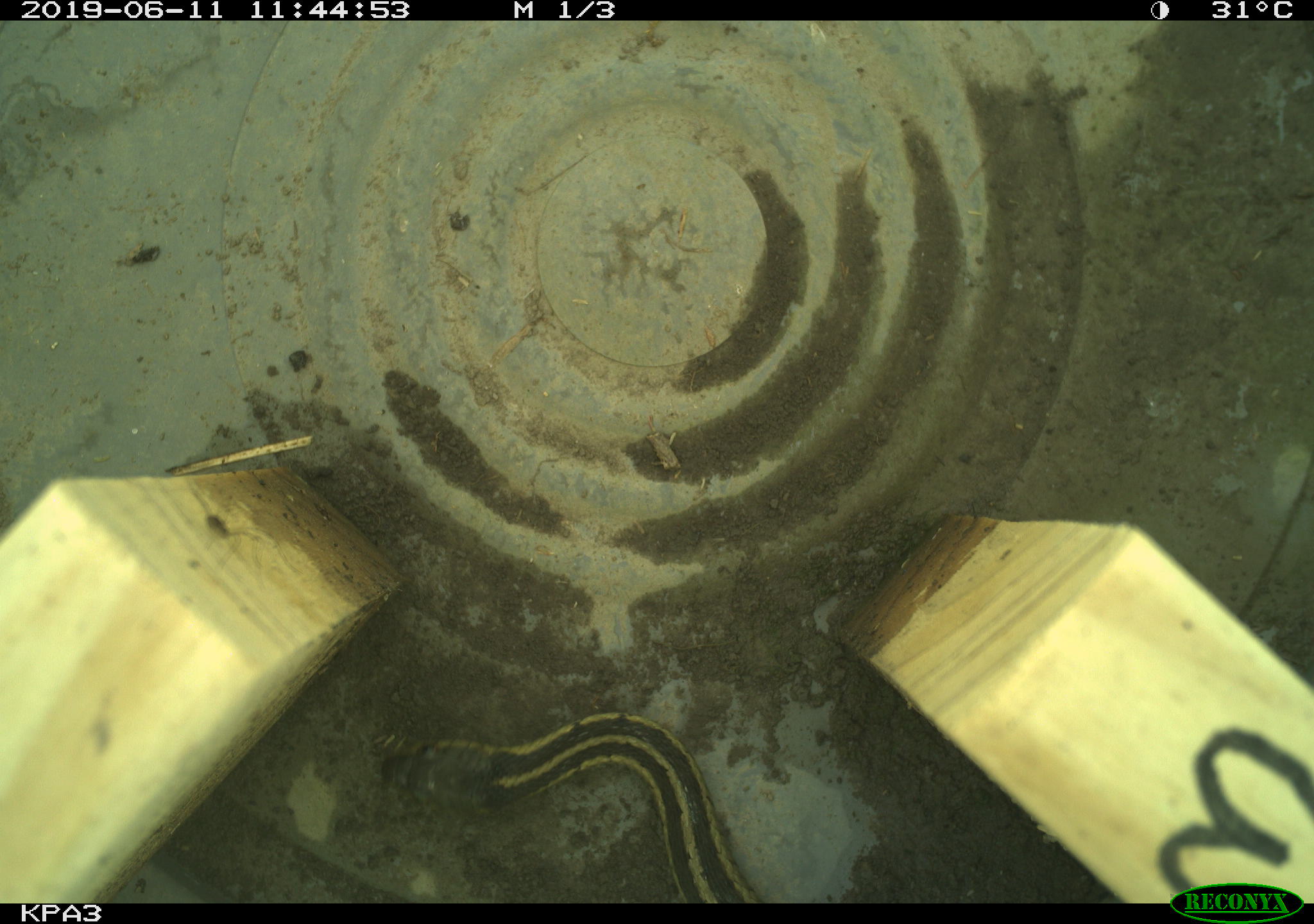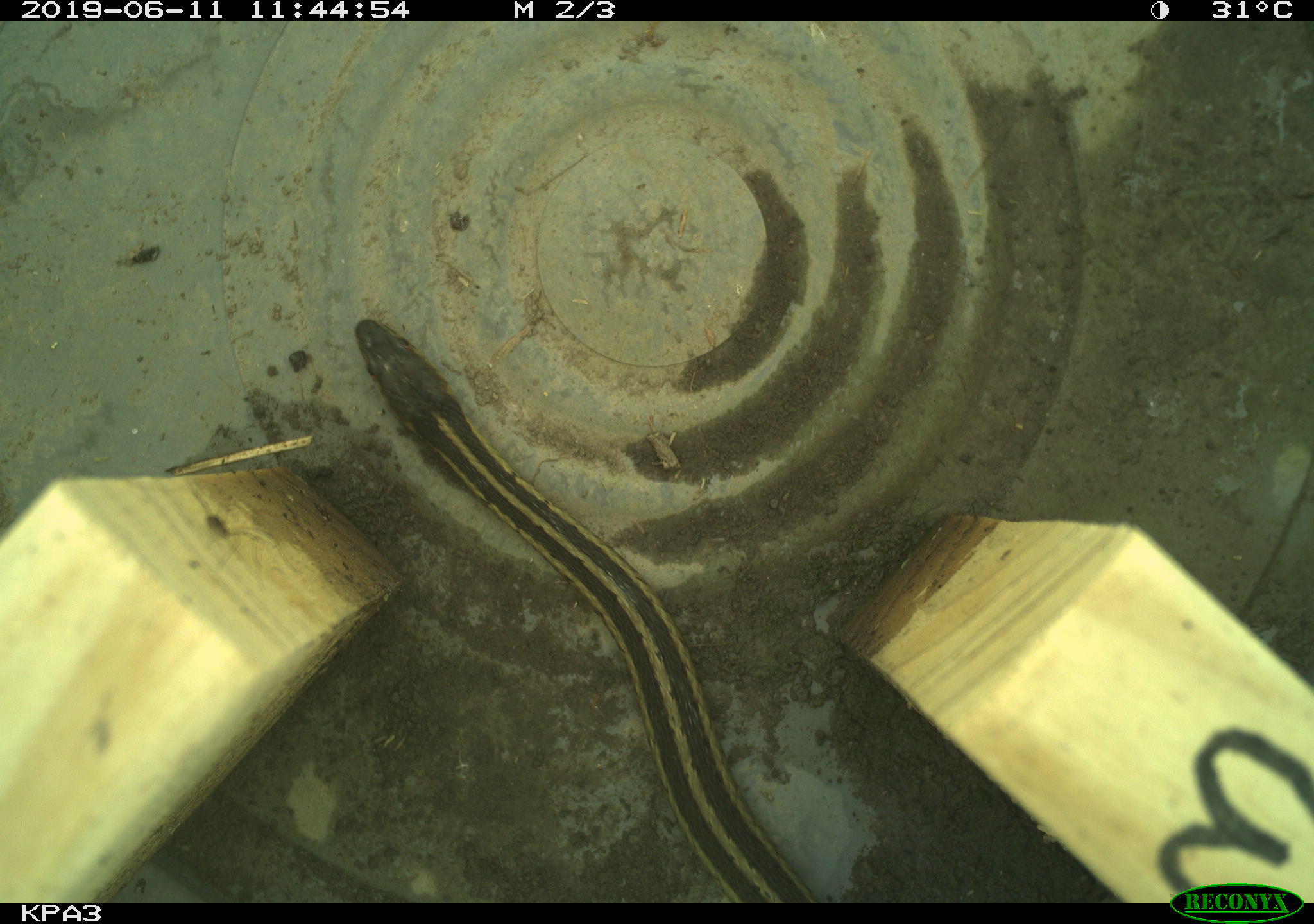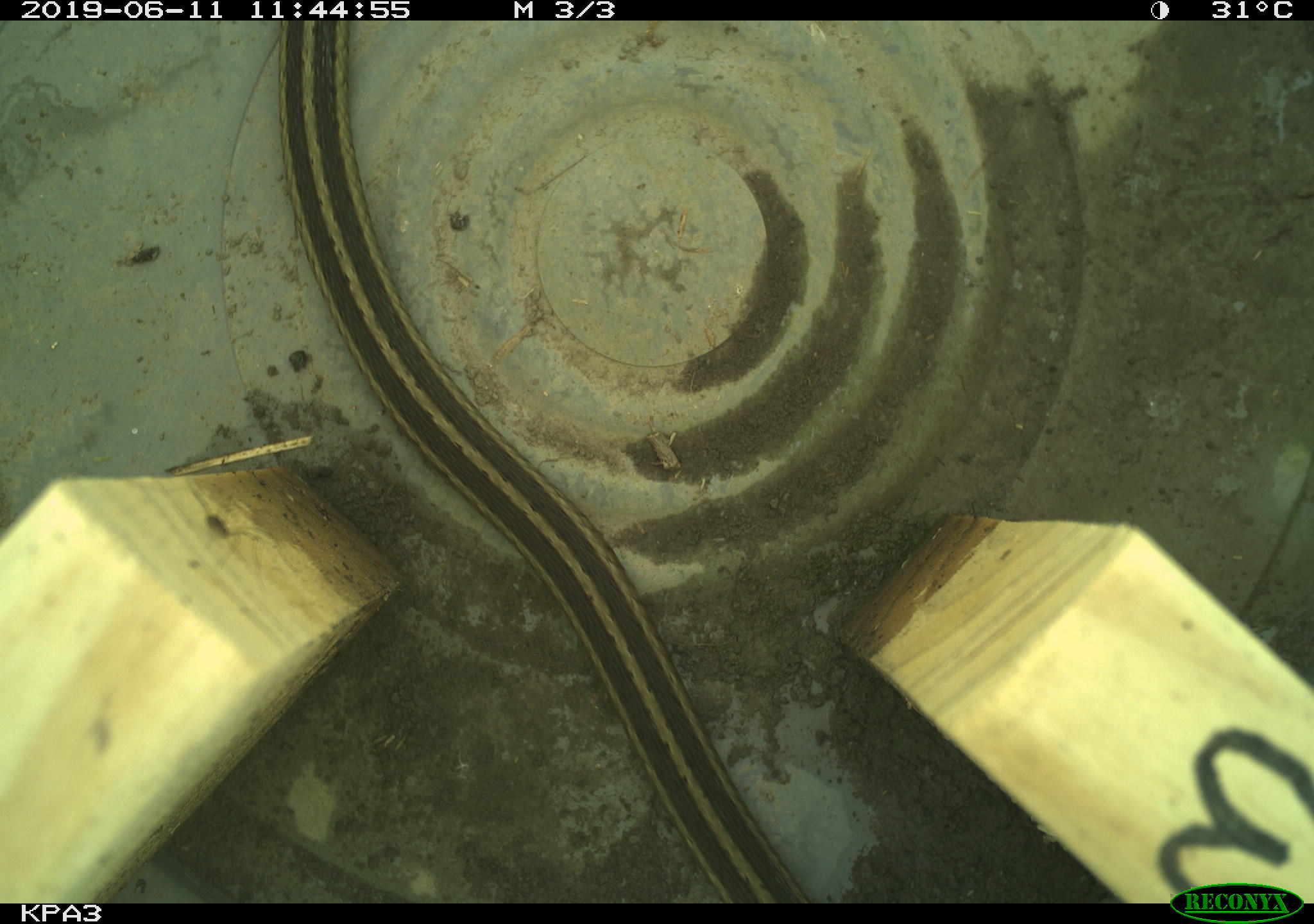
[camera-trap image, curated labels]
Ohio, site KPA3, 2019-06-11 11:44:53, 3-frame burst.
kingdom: Animalia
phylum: Chordata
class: Reptilia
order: Squamata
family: Colubridae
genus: Thamnophis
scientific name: Thamnophis sirtalis sirtalis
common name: eastern gartersnake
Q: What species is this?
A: Eastern gartersnake (Thamnophis sirtalis sirtalis).